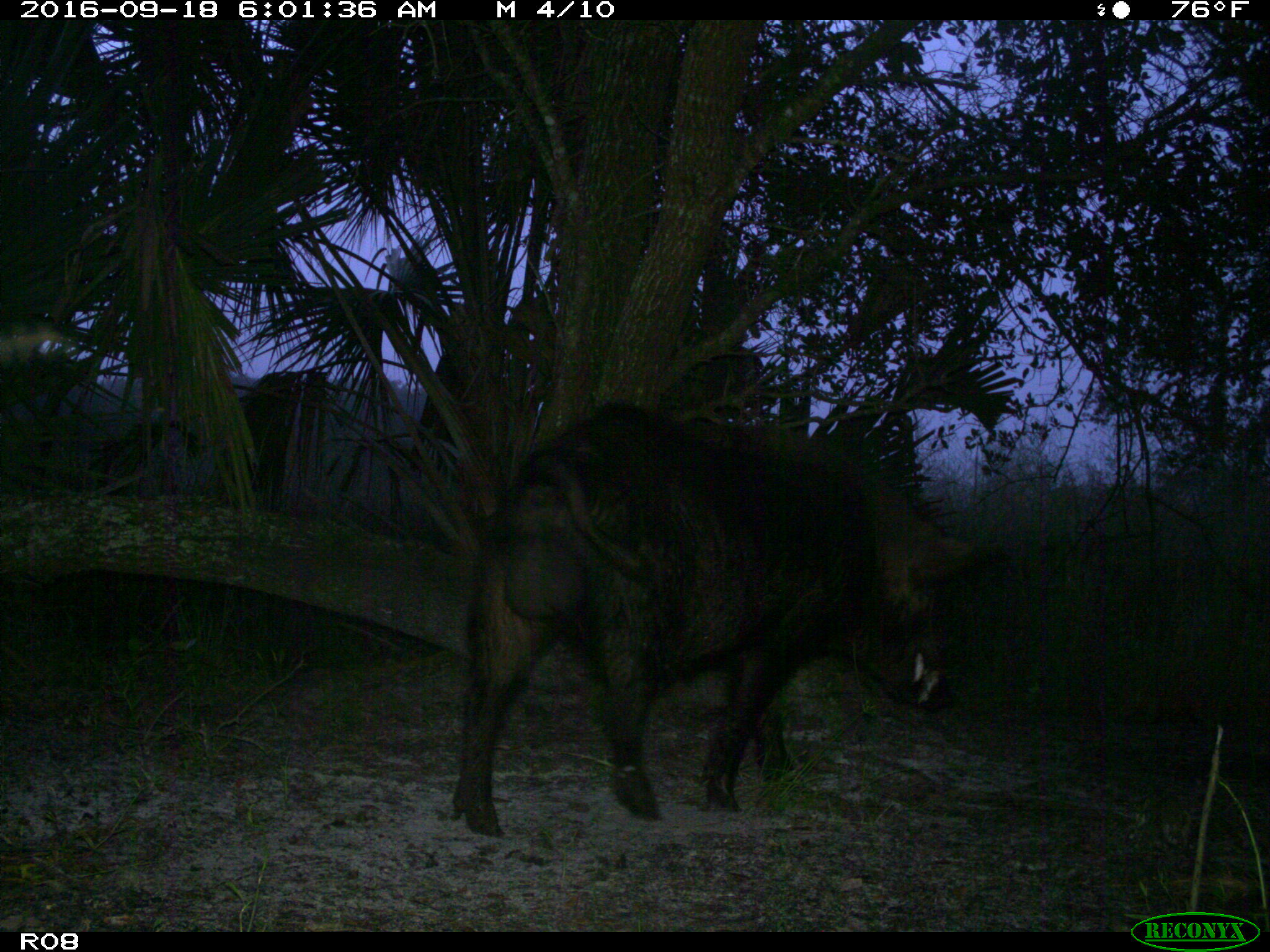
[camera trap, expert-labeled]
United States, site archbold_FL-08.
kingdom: Animalia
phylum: Chordata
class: Mammalia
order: Artiodactyla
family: Suidae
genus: Sus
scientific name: Sus scrofa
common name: wild boar